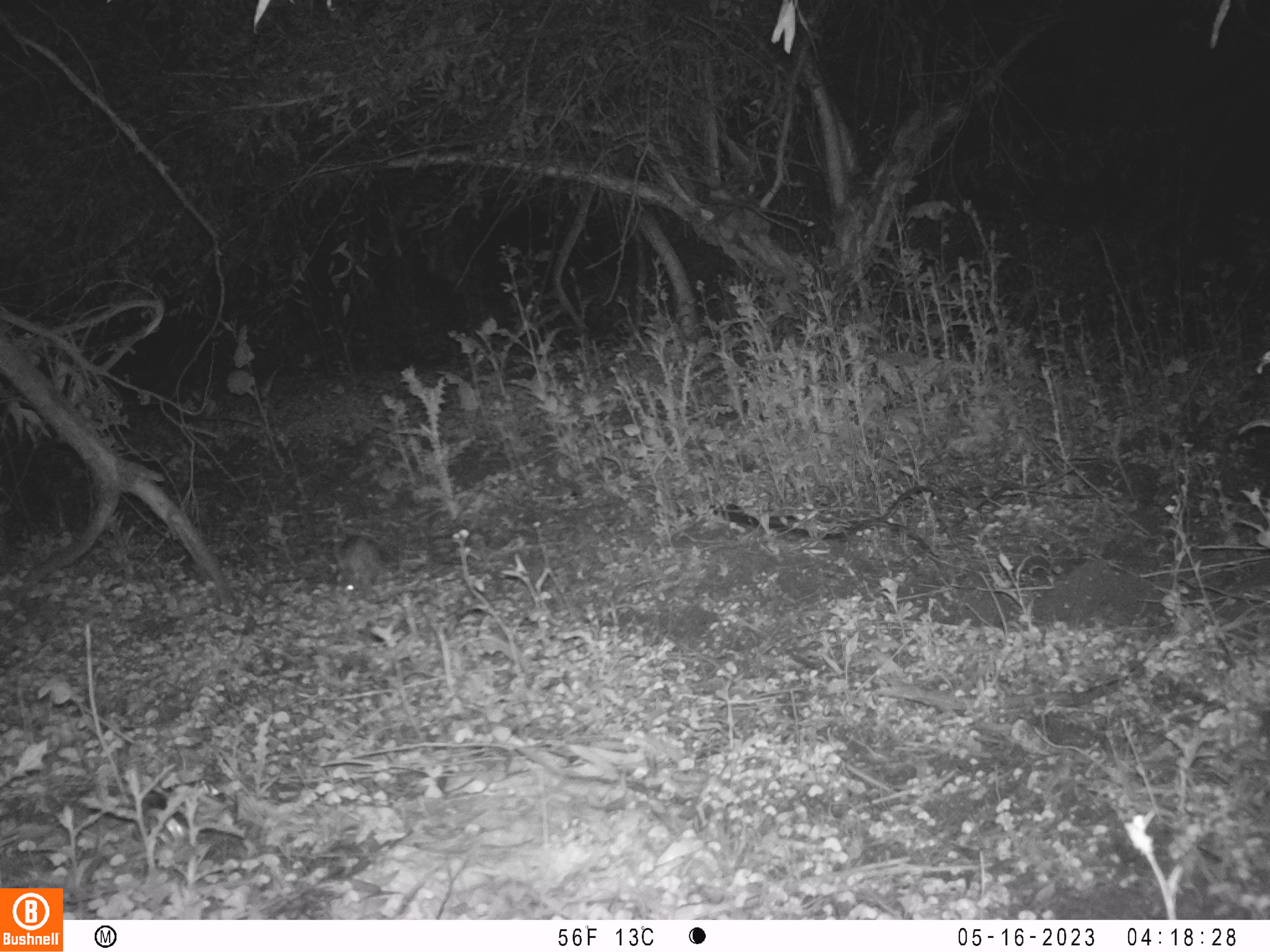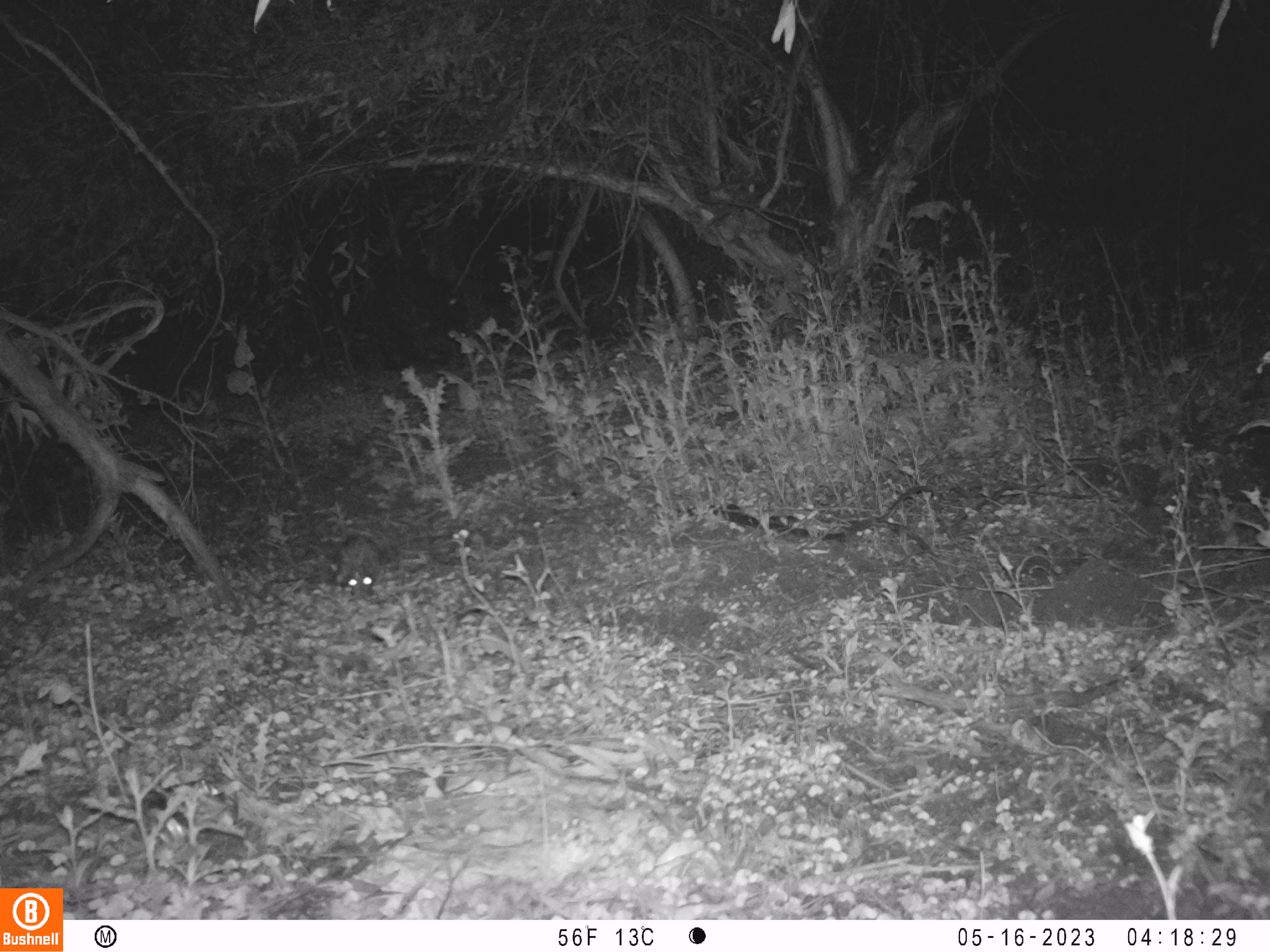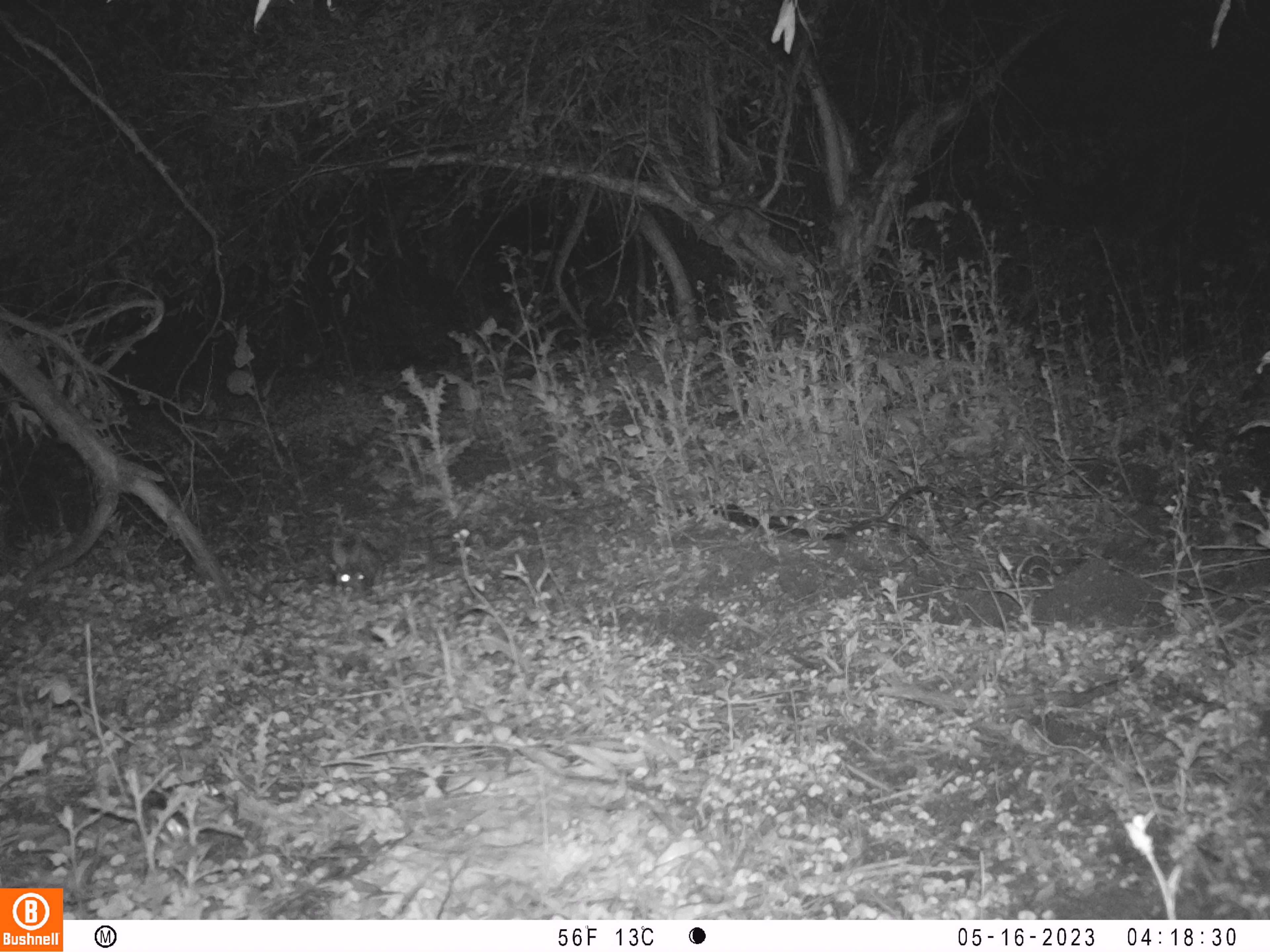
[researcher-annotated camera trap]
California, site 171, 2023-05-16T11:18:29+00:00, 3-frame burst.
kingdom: Animalia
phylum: Chordata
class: Mammalia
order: Lagomorpha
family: Leporidae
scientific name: Leporidae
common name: rabbit